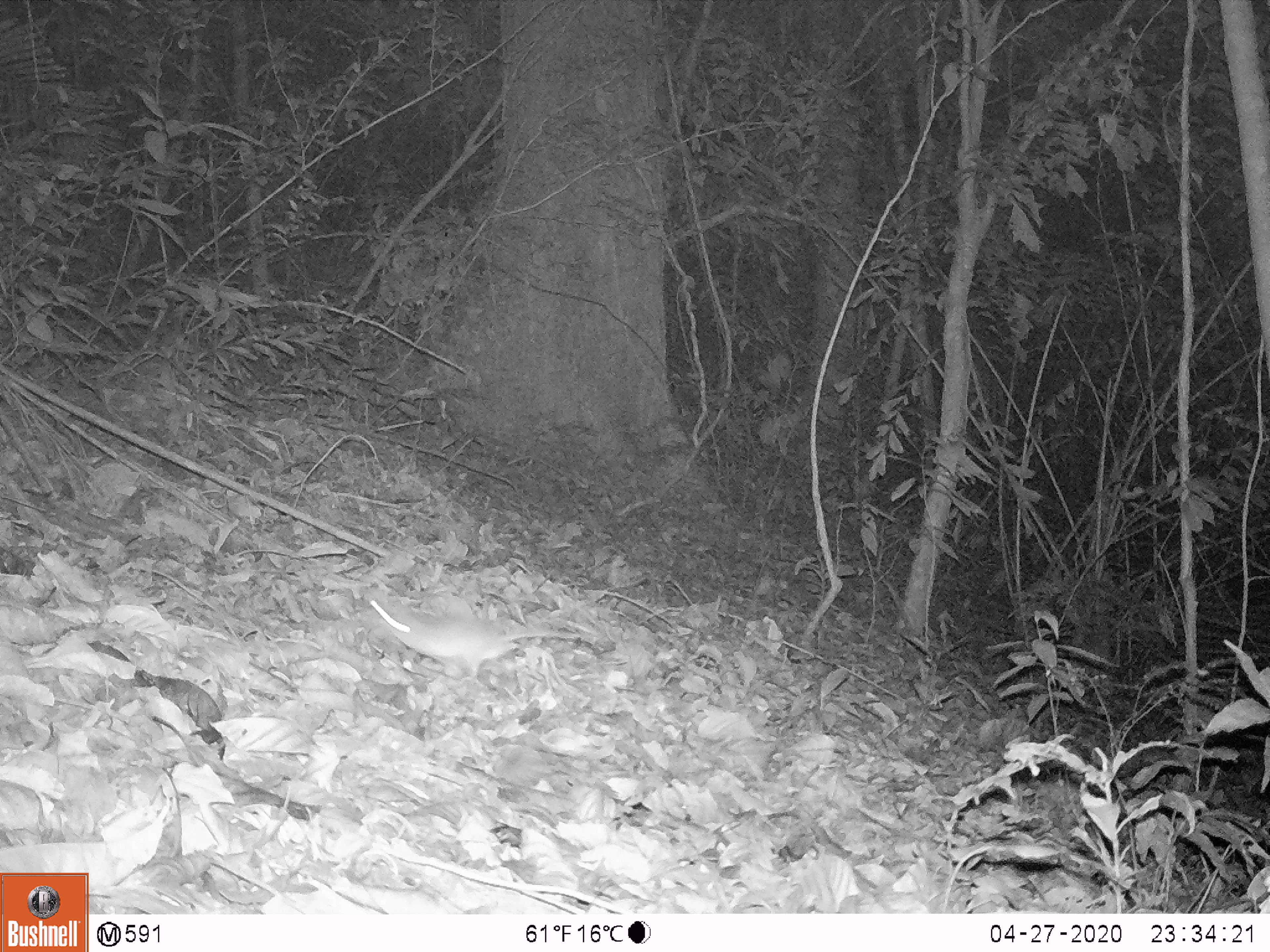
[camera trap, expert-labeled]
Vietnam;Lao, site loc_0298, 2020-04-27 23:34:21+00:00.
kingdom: Animalia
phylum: Chordata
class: Mammalia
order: Rodentia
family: Muridae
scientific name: Muridae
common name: old-world mice and rats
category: unidentified murid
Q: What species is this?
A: Unidentified murid (old-world mice and rats) (Muridae).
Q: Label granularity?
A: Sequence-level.